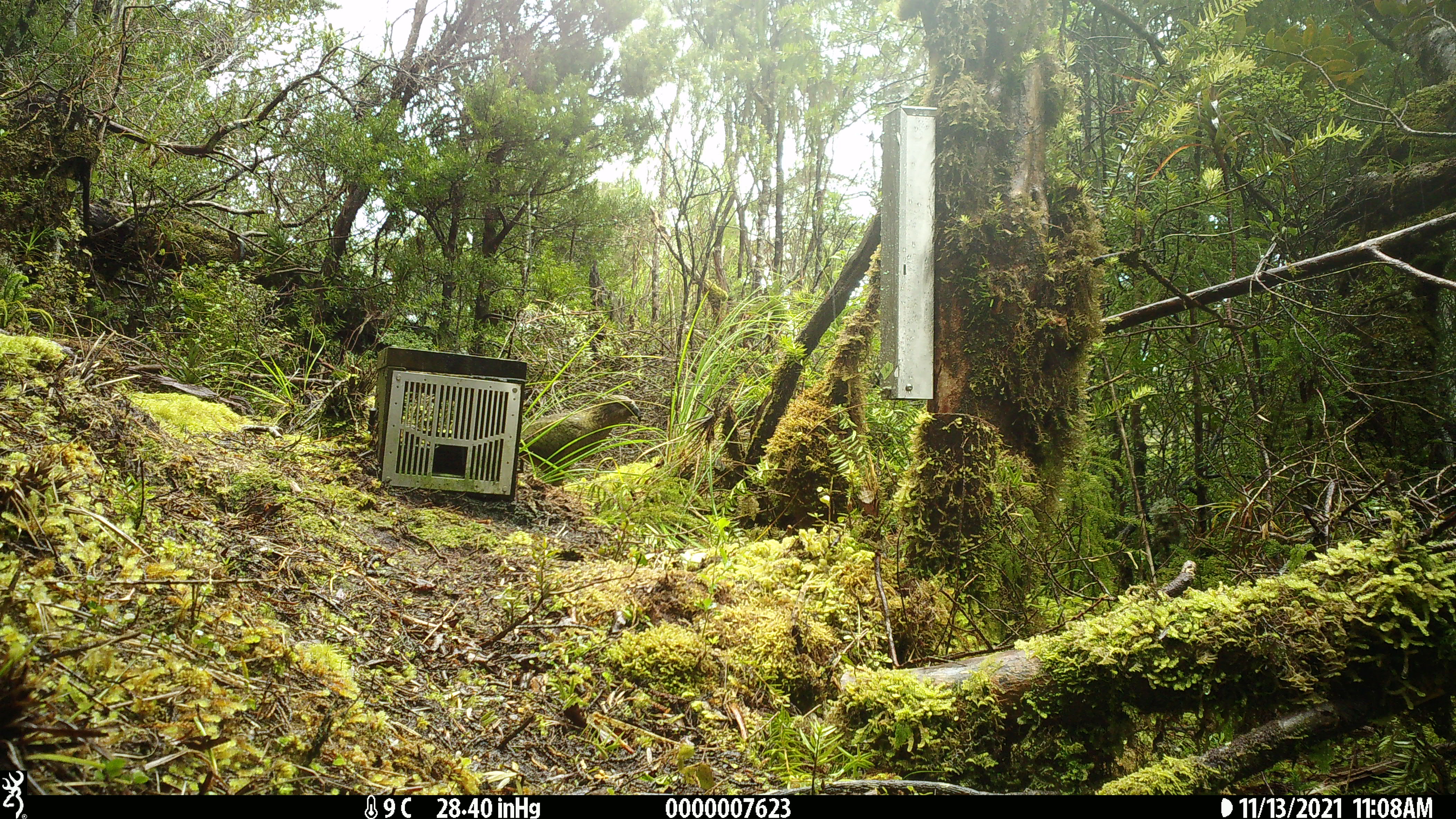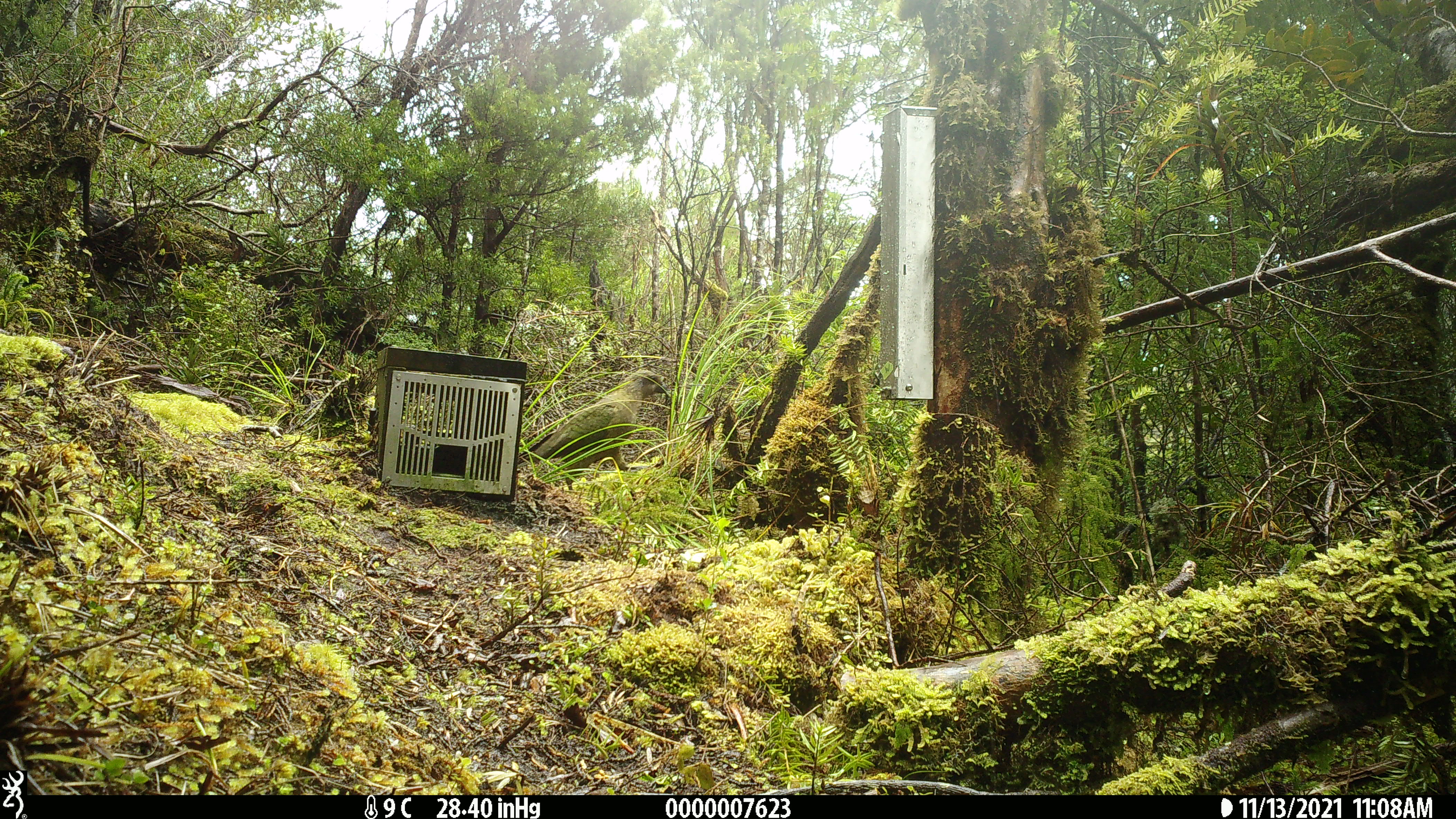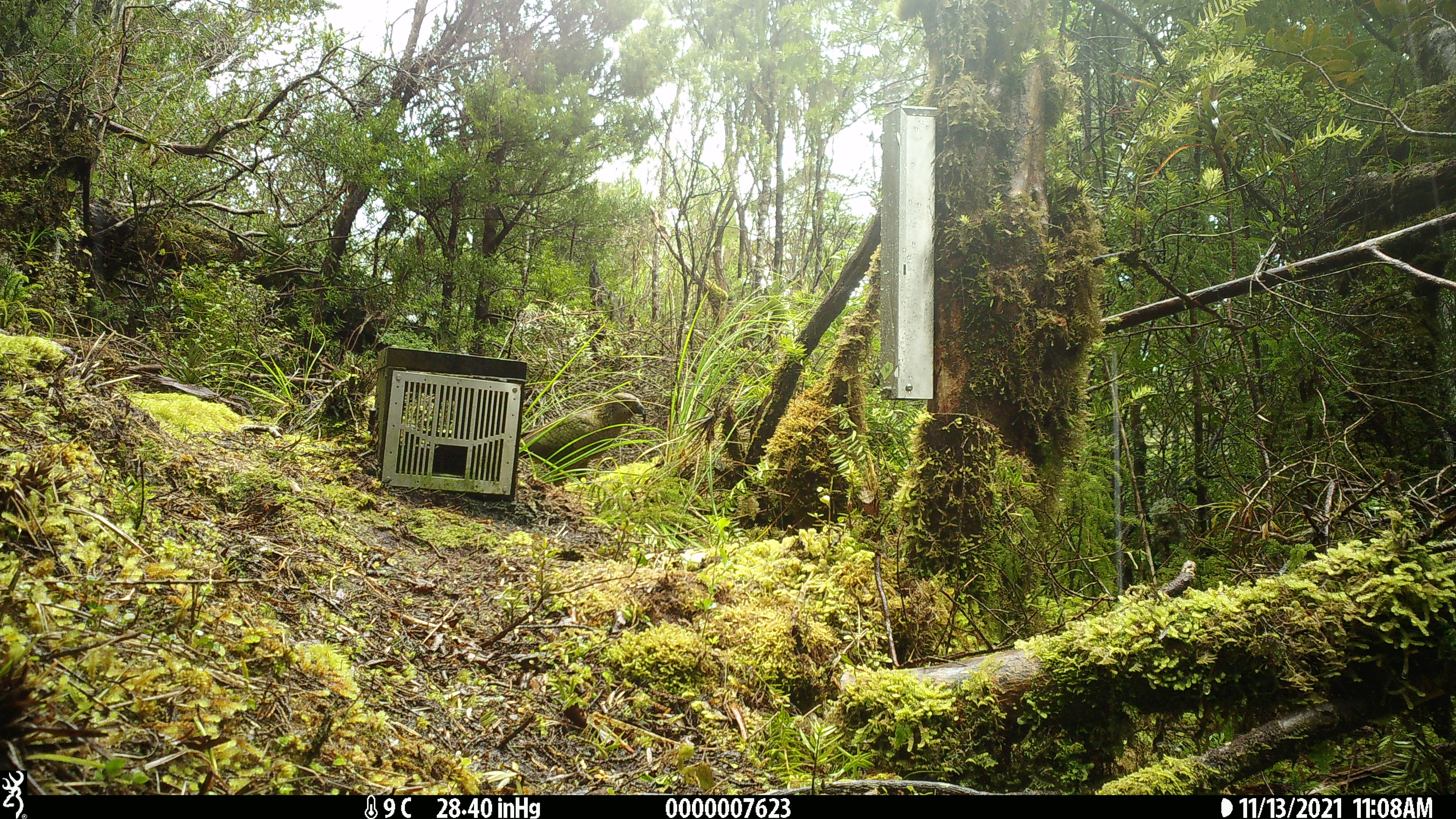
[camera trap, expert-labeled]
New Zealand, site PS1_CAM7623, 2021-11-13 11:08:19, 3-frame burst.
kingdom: Animalia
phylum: Chordata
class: Aves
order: Psittaciformes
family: Strigopidae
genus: Nestor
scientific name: Nestor notabilis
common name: kea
Kea (Nestor notabilis).